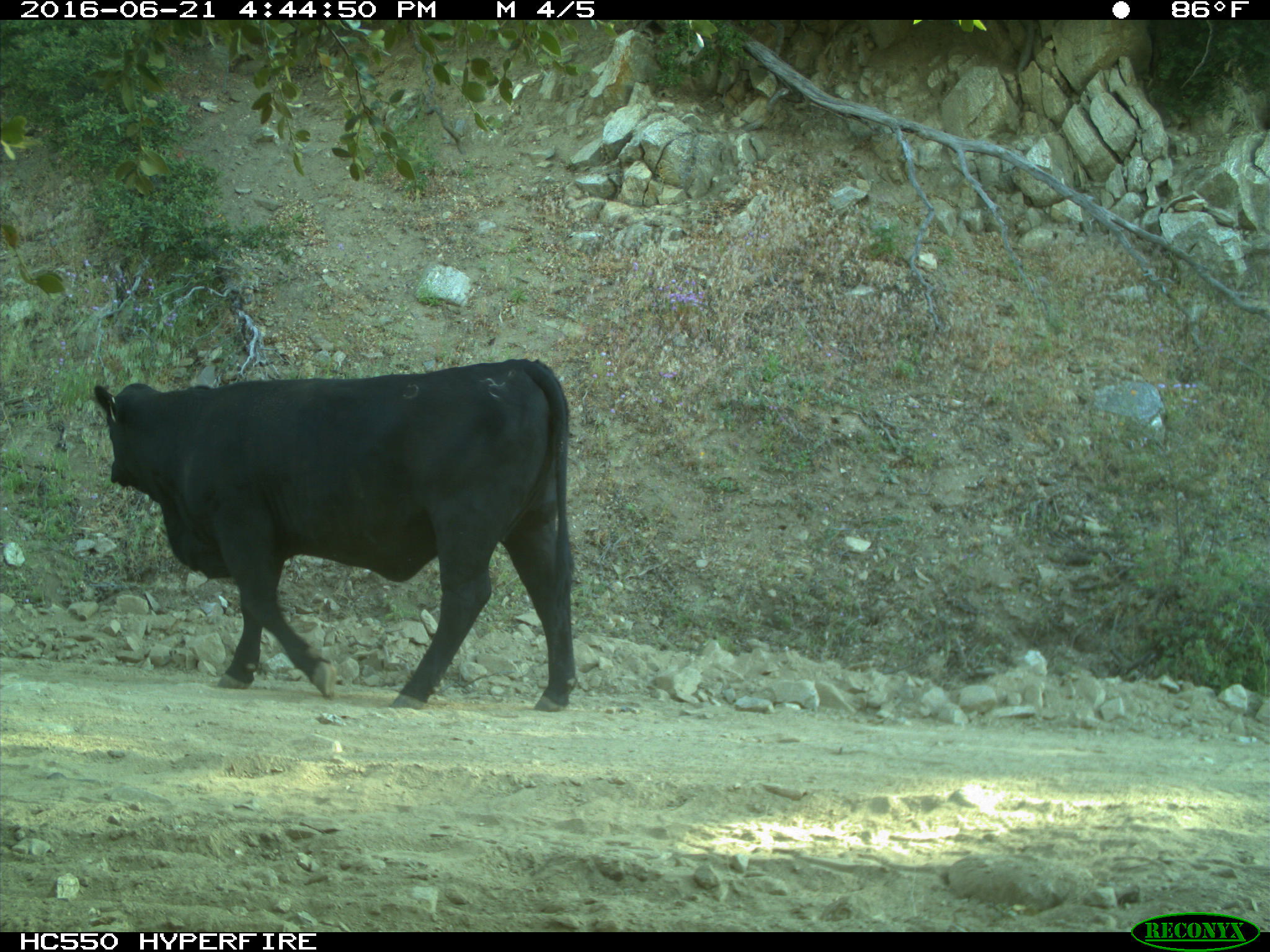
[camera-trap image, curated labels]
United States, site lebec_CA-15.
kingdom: Animalia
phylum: Chordata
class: Mammalia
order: Artiodactyla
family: Bovidae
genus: Bos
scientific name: Bos taurus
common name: domestic cow